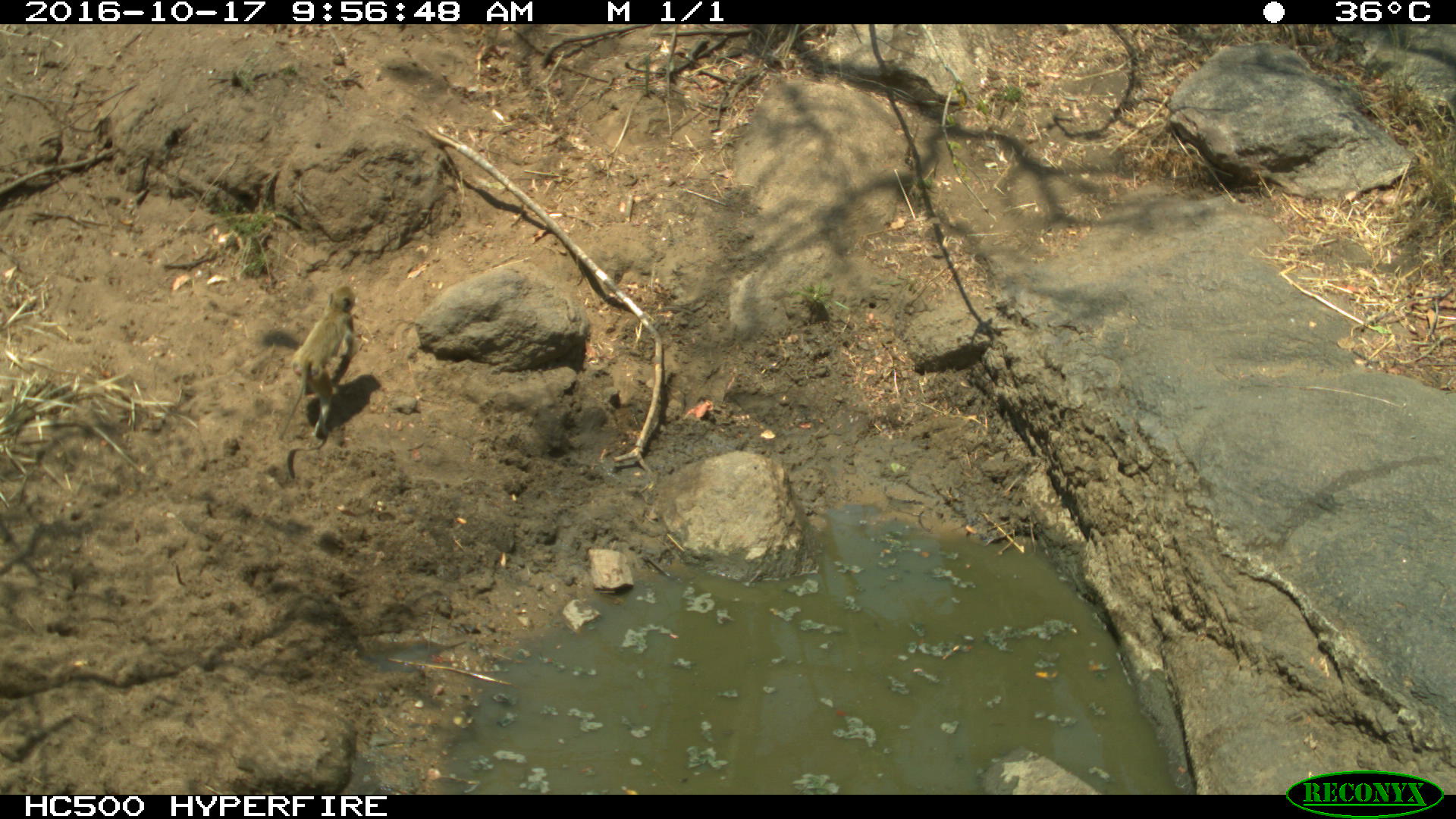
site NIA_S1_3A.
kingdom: Animalia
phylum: Chordata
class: Mammalia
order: Primates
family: Cercopithecidae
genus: Papio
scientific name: Papio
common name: baboon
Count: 1.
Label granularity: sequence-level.